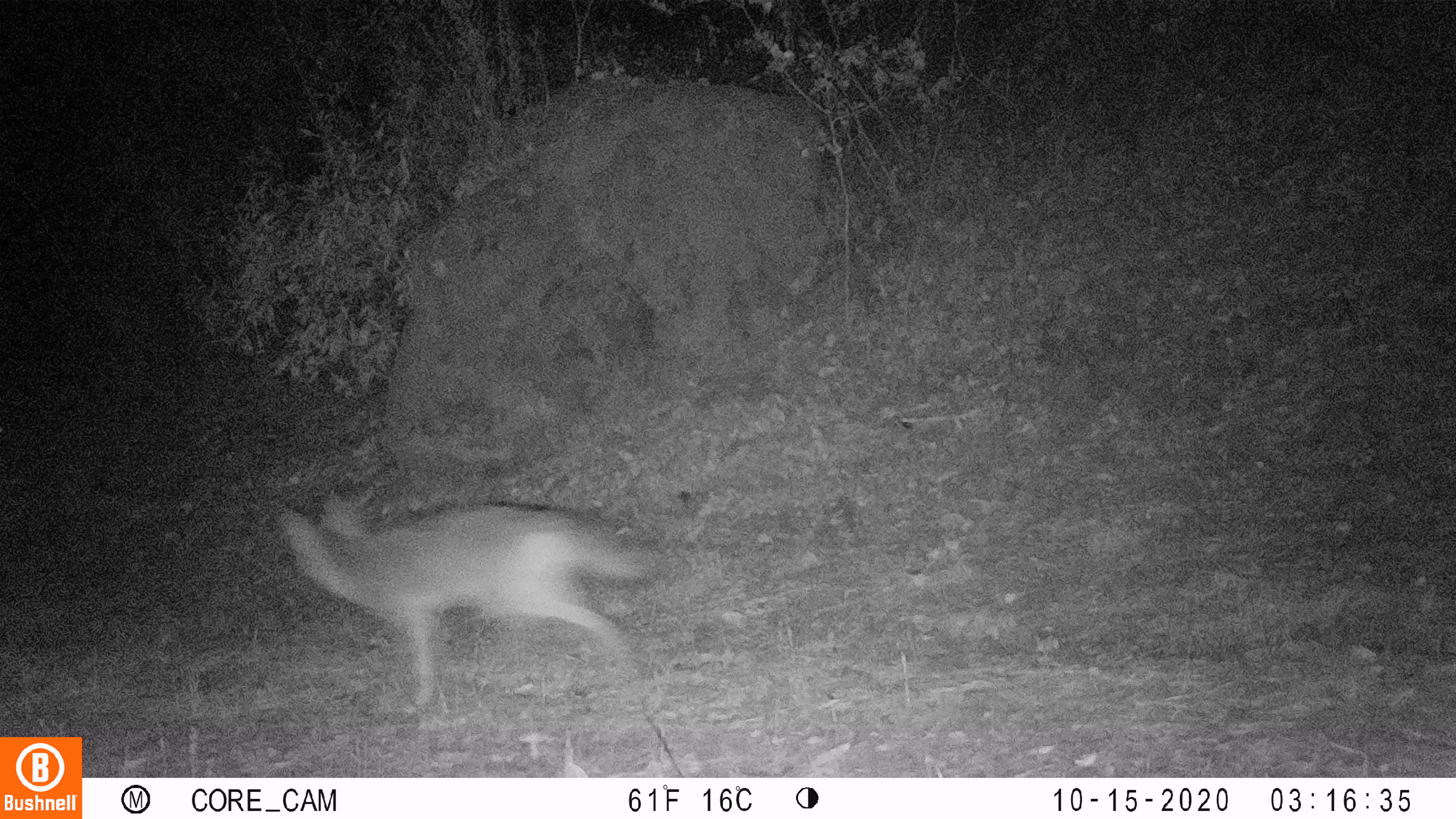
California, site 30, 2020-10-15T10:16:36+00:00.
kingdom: Animalia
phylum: Chordata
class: Mammalia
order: Carnivora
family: Canidae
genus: Canis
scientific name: Canis latrans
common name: coyote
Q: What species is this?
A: Coyote (Canis latrans).